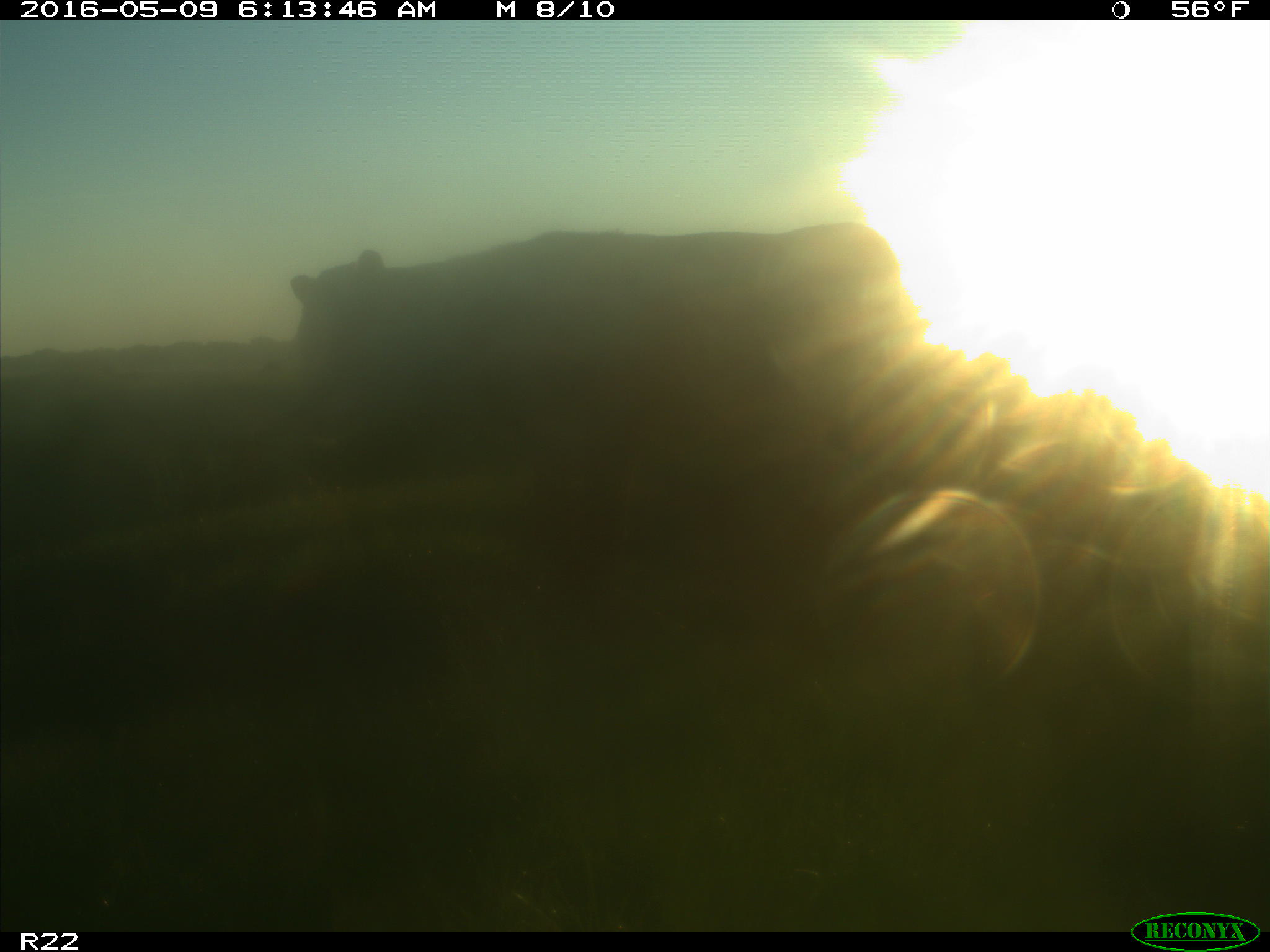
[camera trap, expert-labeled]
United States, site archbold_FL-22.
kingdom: Animalia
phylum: Chordata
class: Mammalia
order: Artiodactyla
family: Bovidae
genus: Bos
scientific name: Bos taurus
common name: domestic cow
Bos taurus (domestic cow).